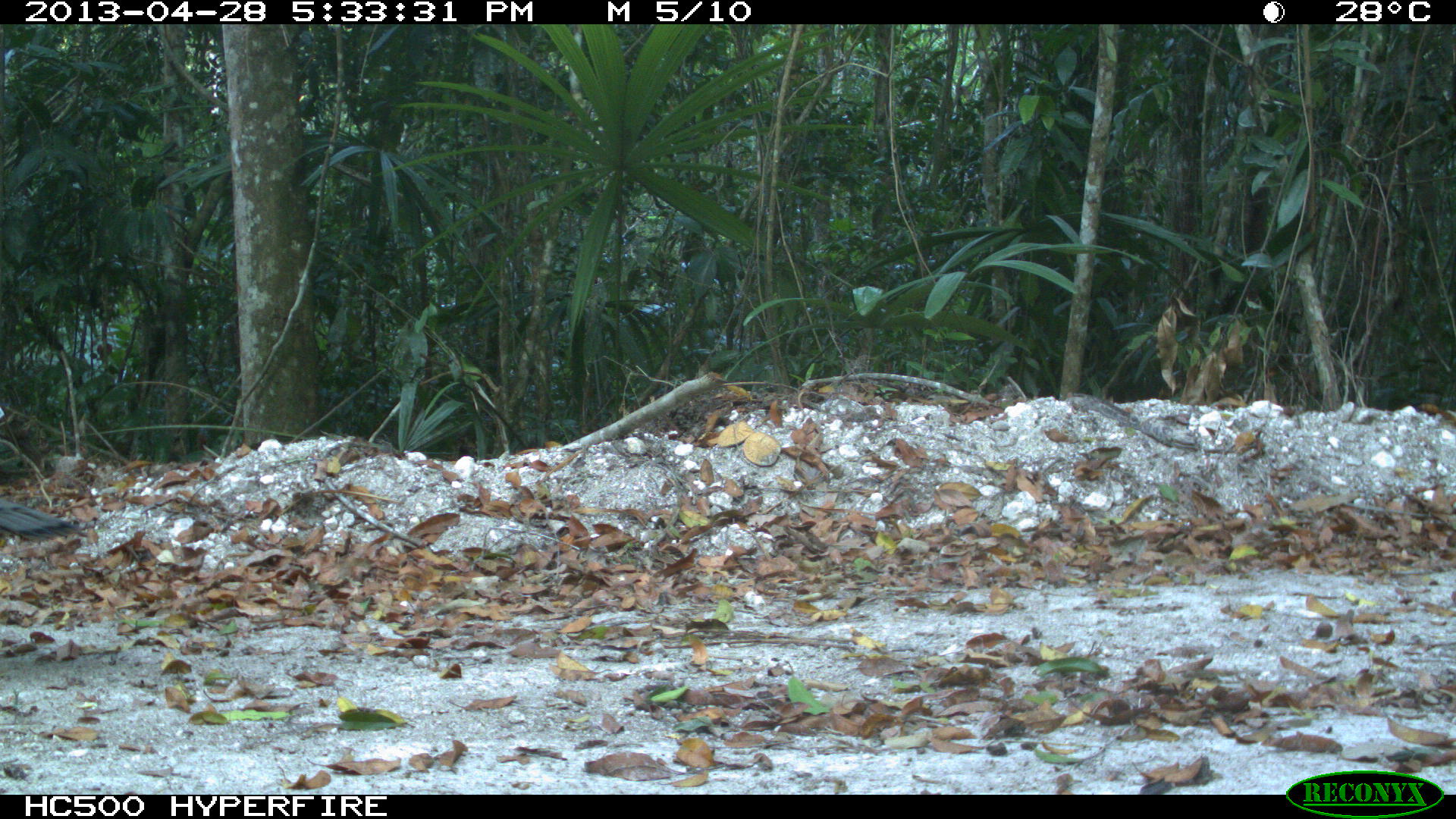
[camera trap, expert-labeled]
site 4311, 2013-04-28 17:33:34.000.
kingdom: Animalia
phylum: Chordata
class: Aves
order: Galliformes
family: Phasianidae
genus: Meleagris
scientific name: Meleagris ocellata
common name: ocellated turkey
Meleagris ocellata (ocellated turkey), count 1.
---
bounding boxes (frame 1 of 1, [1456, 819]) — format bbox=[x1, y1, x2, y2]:
meleagris ocellata: bbox=[0, 482, 81, 551]